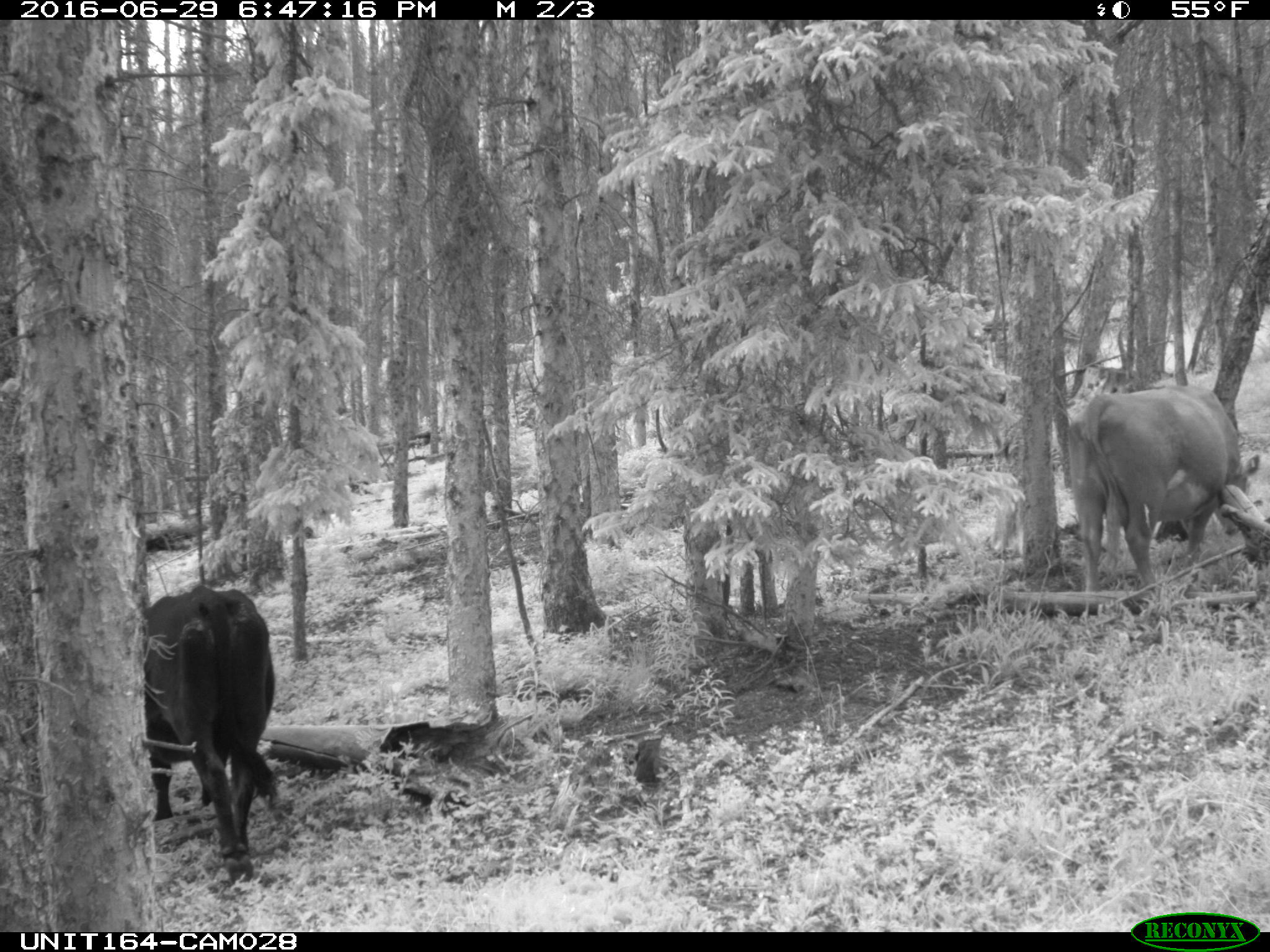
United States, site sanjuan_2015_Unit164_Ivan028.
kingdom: Animalia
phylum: Chordata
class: Mammalia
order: Artiodactyla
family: Bovidae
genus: Bos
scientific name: Bos taurus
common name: domestic cow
Bos taurus (domestic cow).